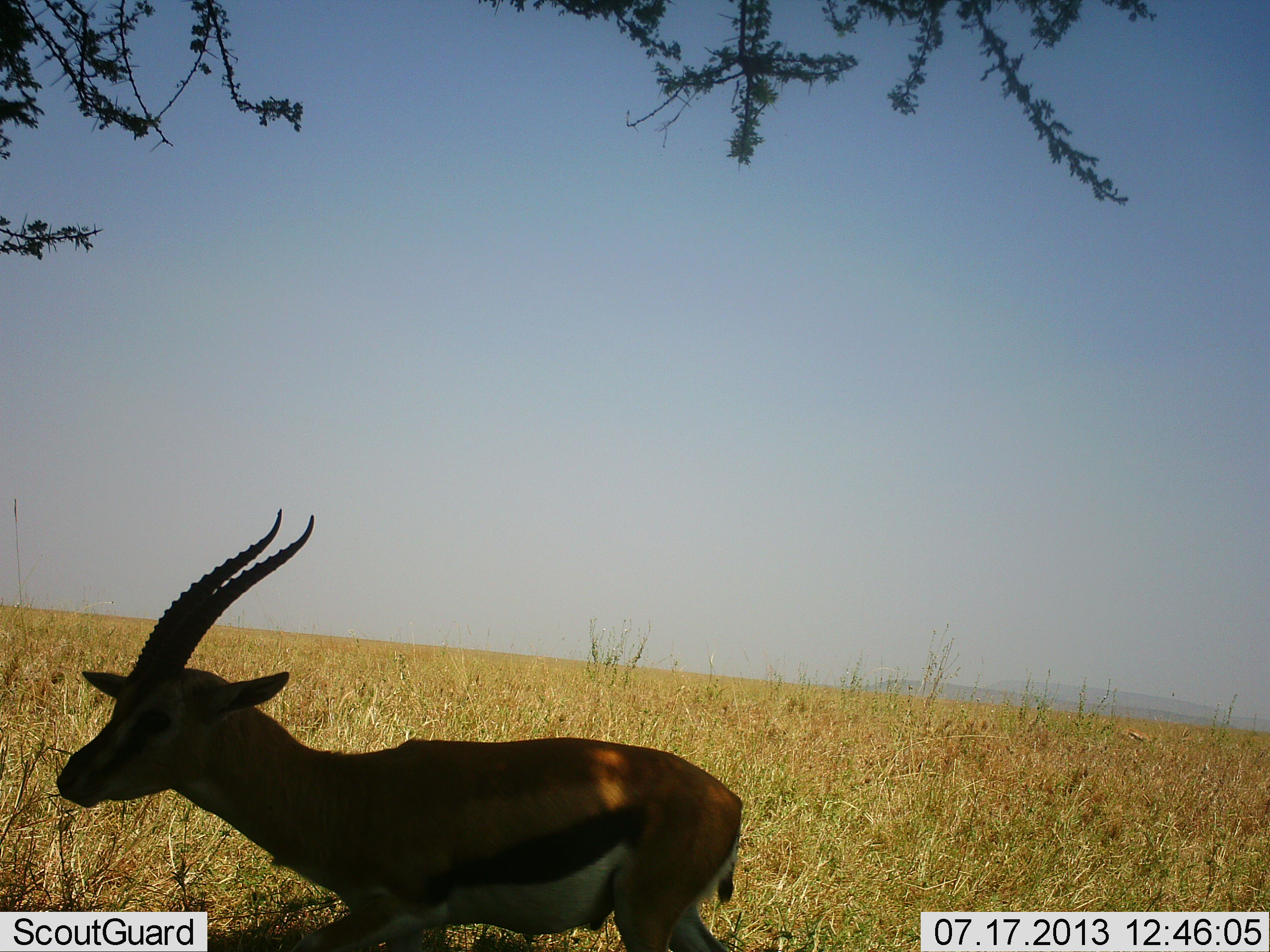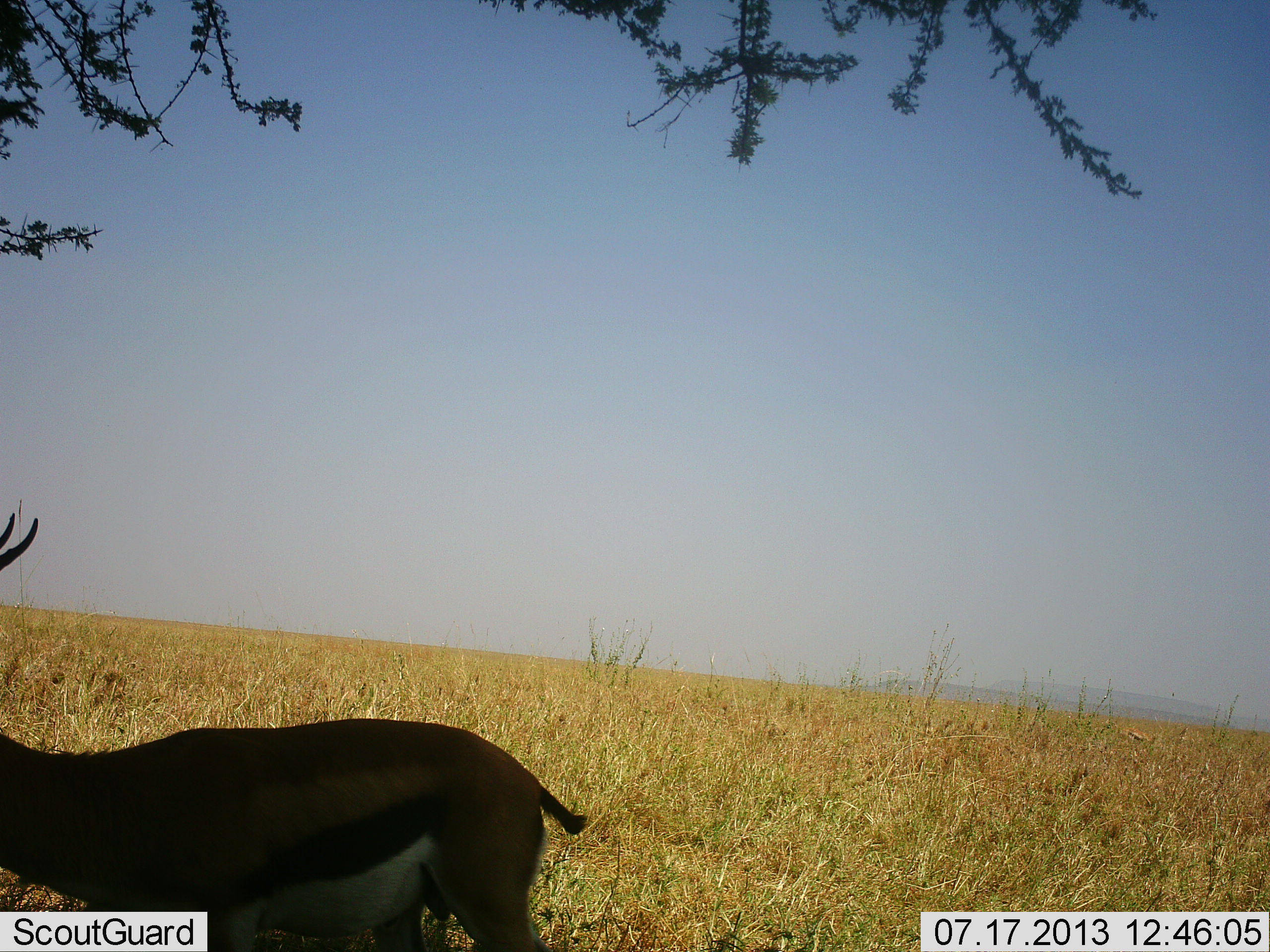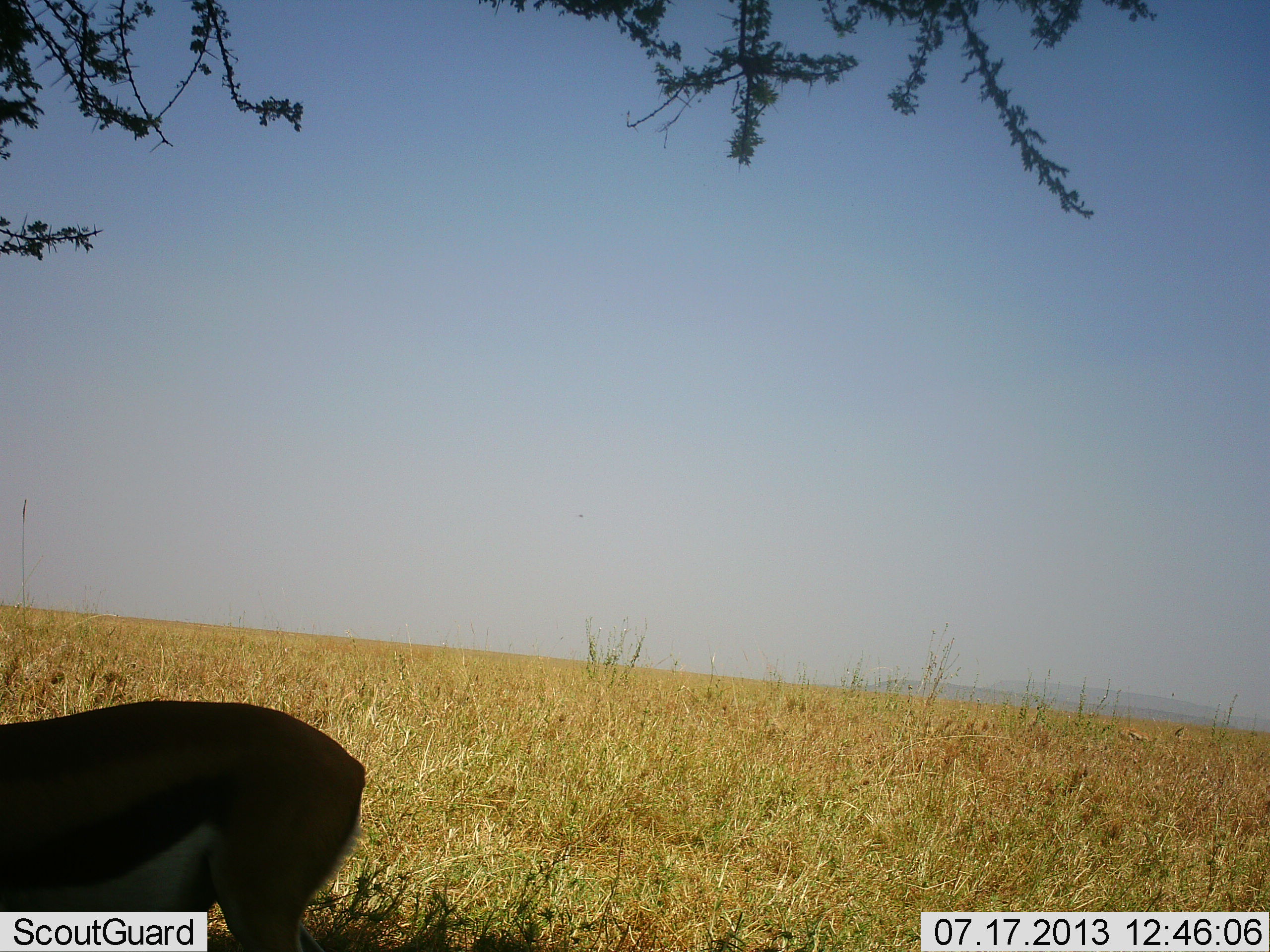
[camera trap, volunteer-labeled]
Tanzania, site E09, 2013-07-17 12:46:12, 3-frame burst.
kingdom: Animalia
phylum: Chordata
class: Mammalia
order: Artiodactyla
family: Bovidae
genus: Eudorcas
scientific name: Eudorcas thomsonii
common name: thomson's gazelle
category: gazellethomsons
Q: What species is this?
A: Gazellethomsons (thomson's gazelle) (Eudorcas thomsonii).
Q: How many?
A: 1.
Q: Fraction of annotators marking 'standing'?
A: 34%.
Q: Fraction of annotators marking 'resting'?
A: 0%.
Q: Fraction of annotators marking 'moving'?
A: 77%.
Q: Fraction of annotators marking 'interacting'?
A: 0%.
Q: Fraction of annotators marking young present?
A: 0%.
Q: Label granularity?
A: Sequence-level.